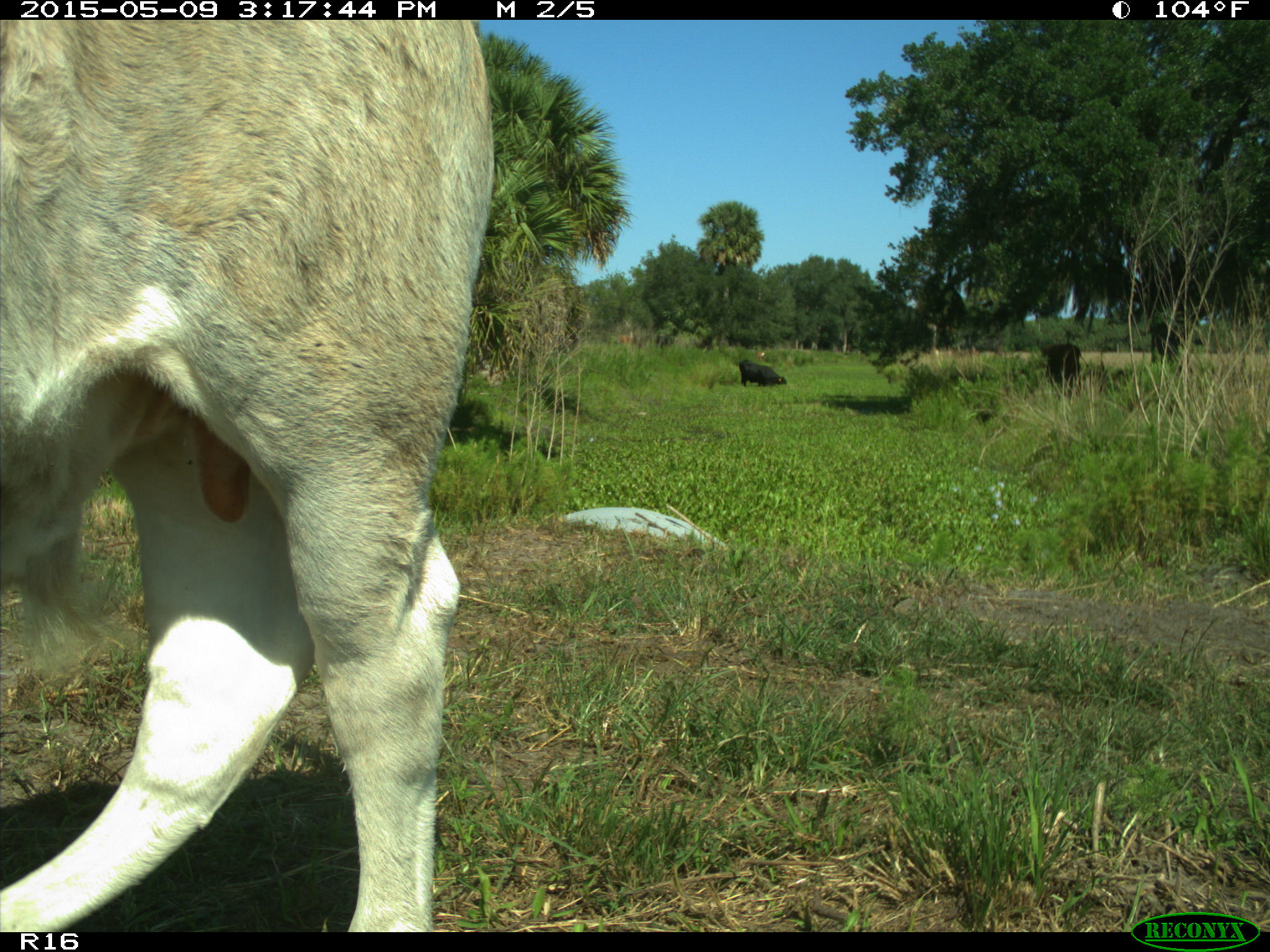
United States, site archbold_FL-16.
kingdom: Animalia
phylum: Chordata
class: Mammalia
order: Artiodactyla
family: Bovidae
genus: Bos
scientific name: Bos taurus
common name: domestic cow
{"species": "Bos taurus (domestic cow)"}